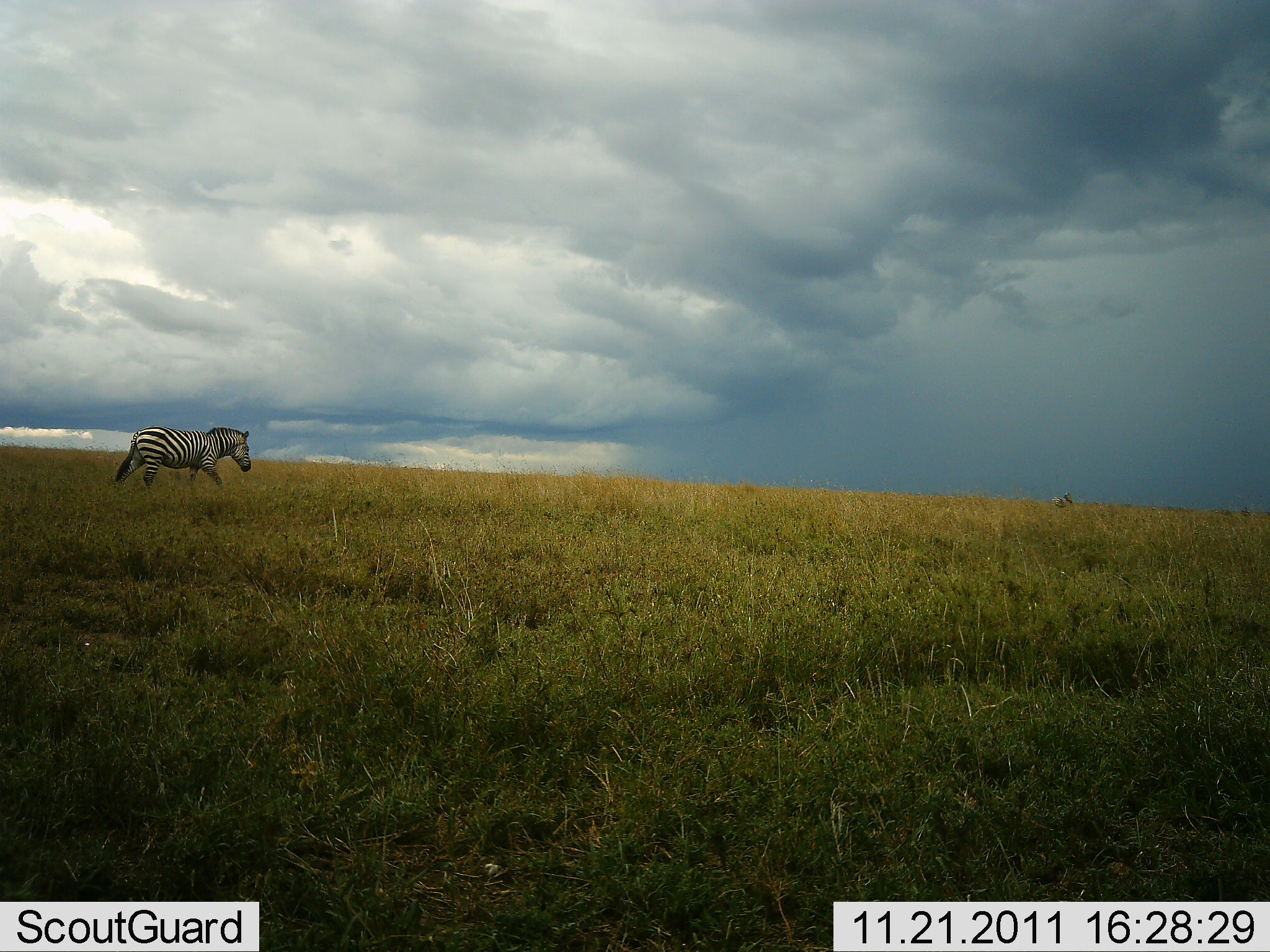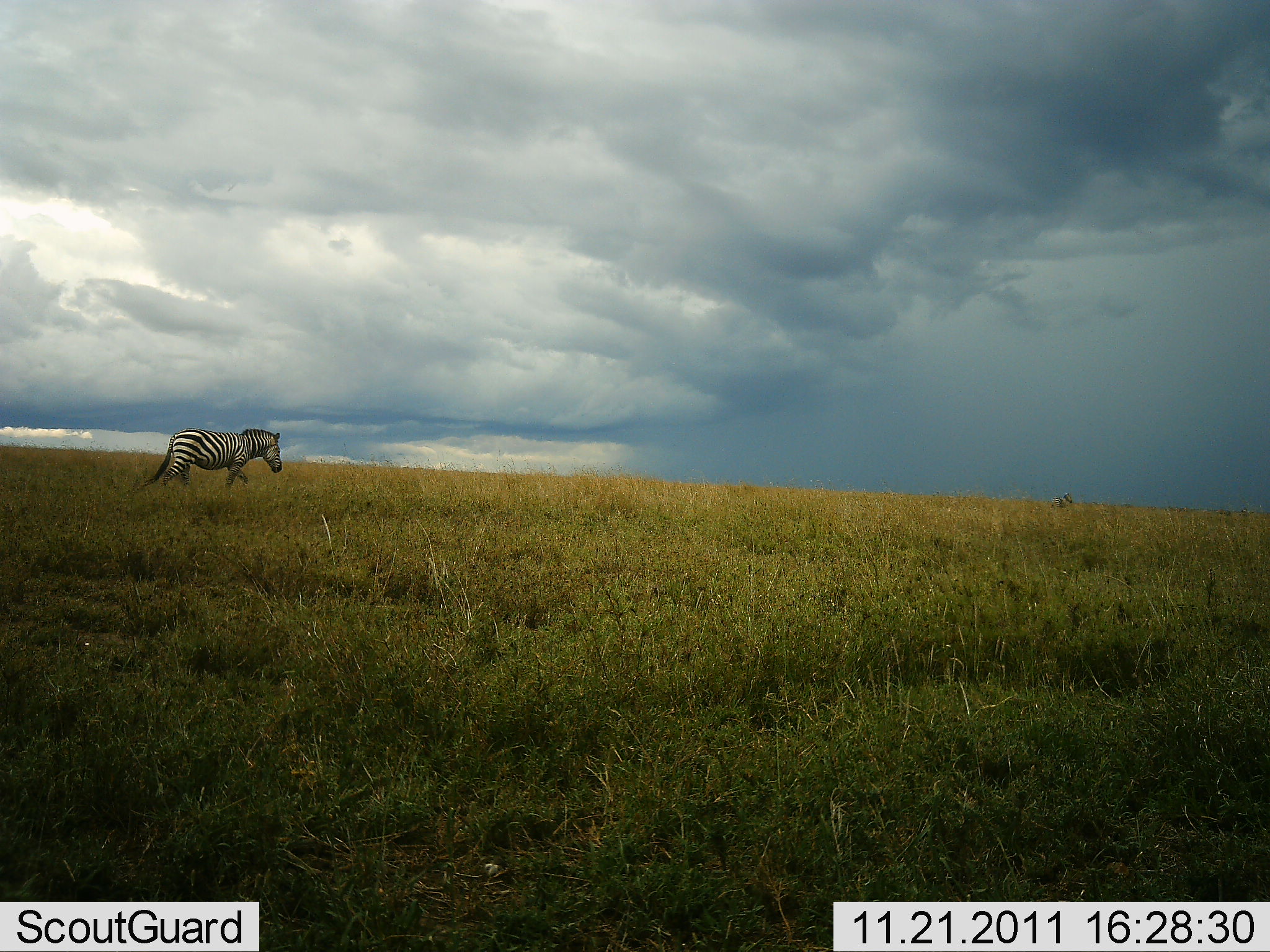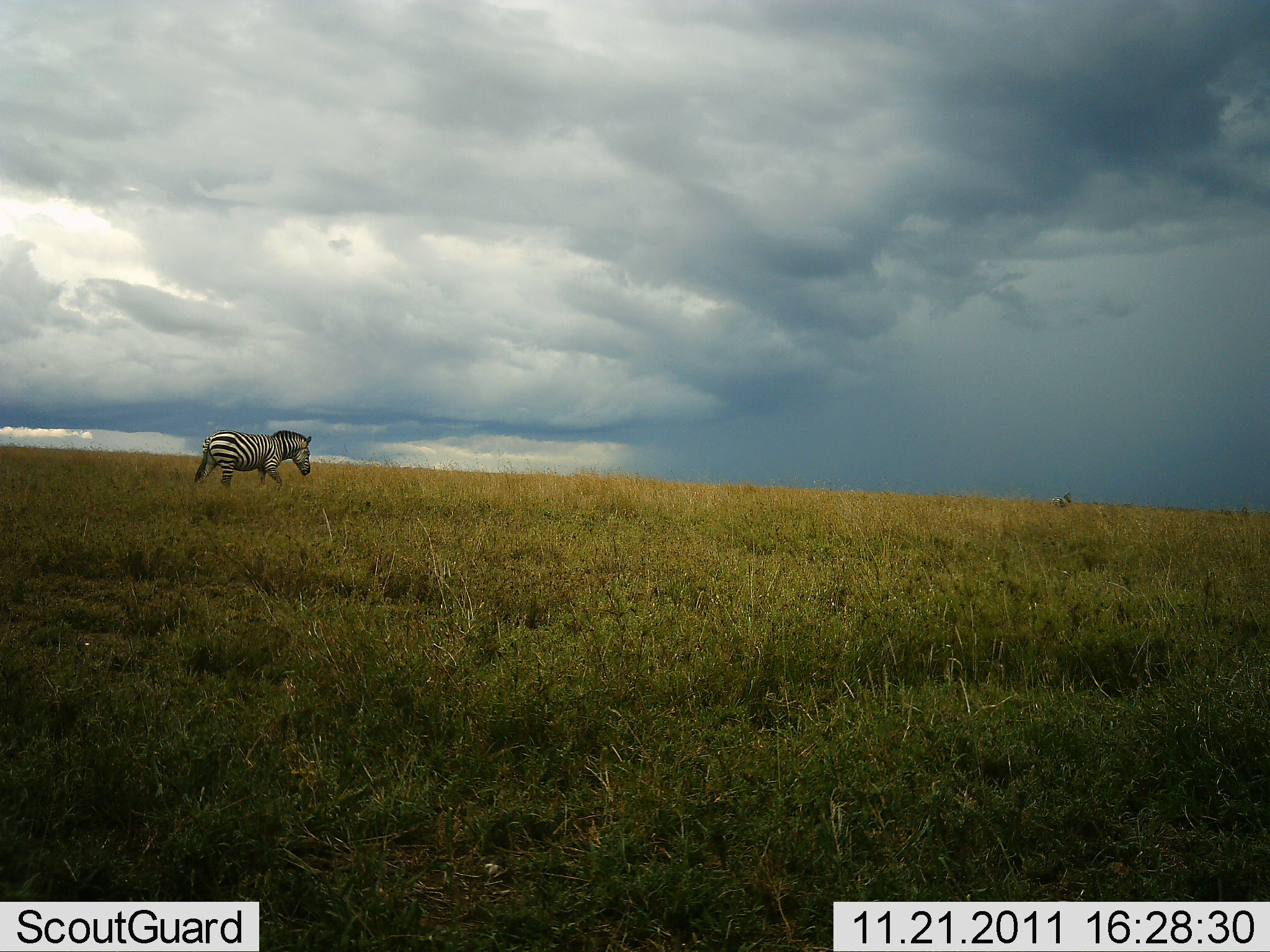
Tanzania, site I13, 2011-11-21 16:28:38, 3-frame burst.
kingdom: Animalia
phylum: Chordata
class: Mammalia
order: Perissodactyla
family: Equidae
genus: Equus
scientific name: Equus quagga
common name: plains zebra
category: zebra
Zebra (plains zebra) (Equus quagga), count 1. Behavior (volunteer vote fractions): standing 0%, resting 0%, moving 100%, interacting 0%. Young present (vote fraction): 0%. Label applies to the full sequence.